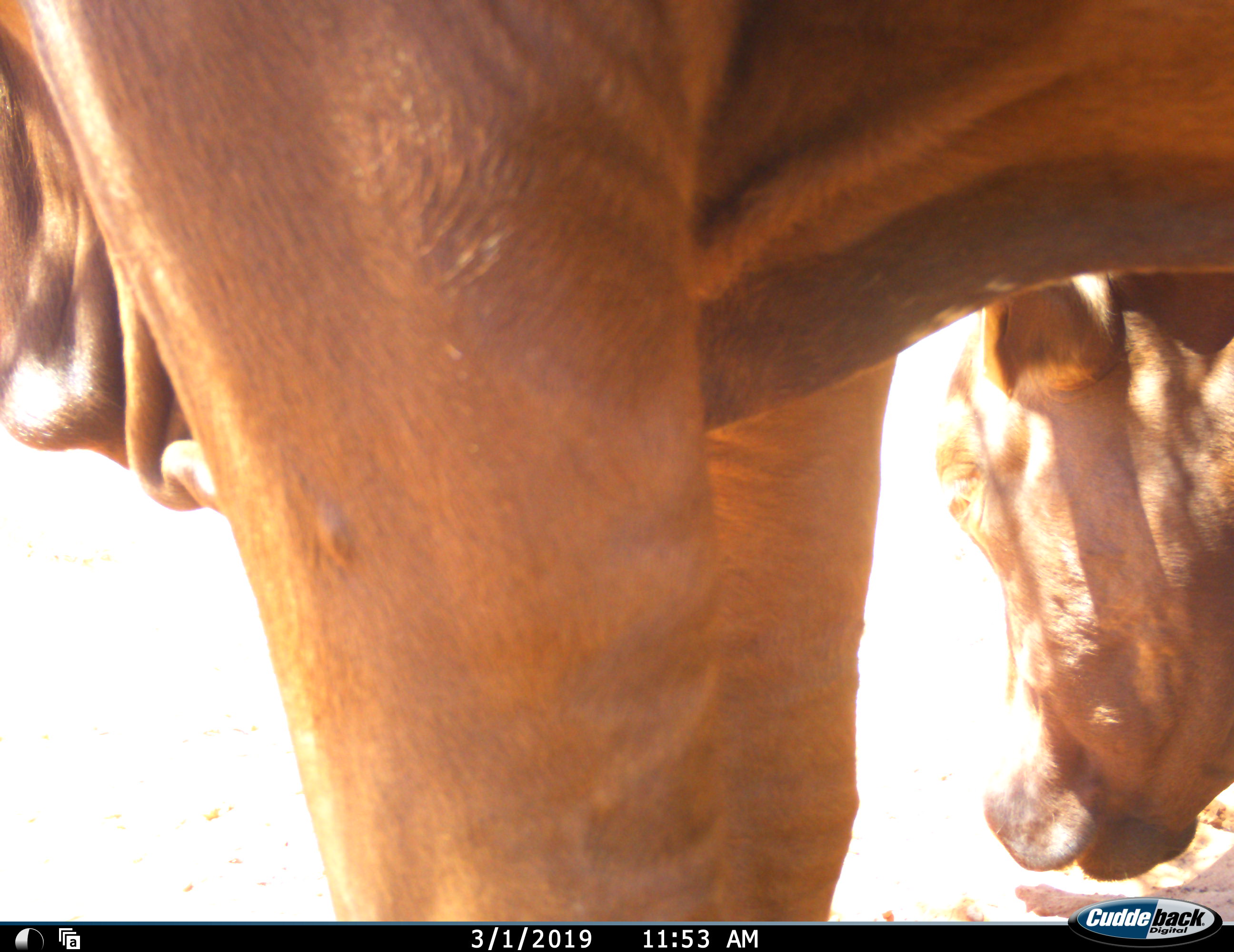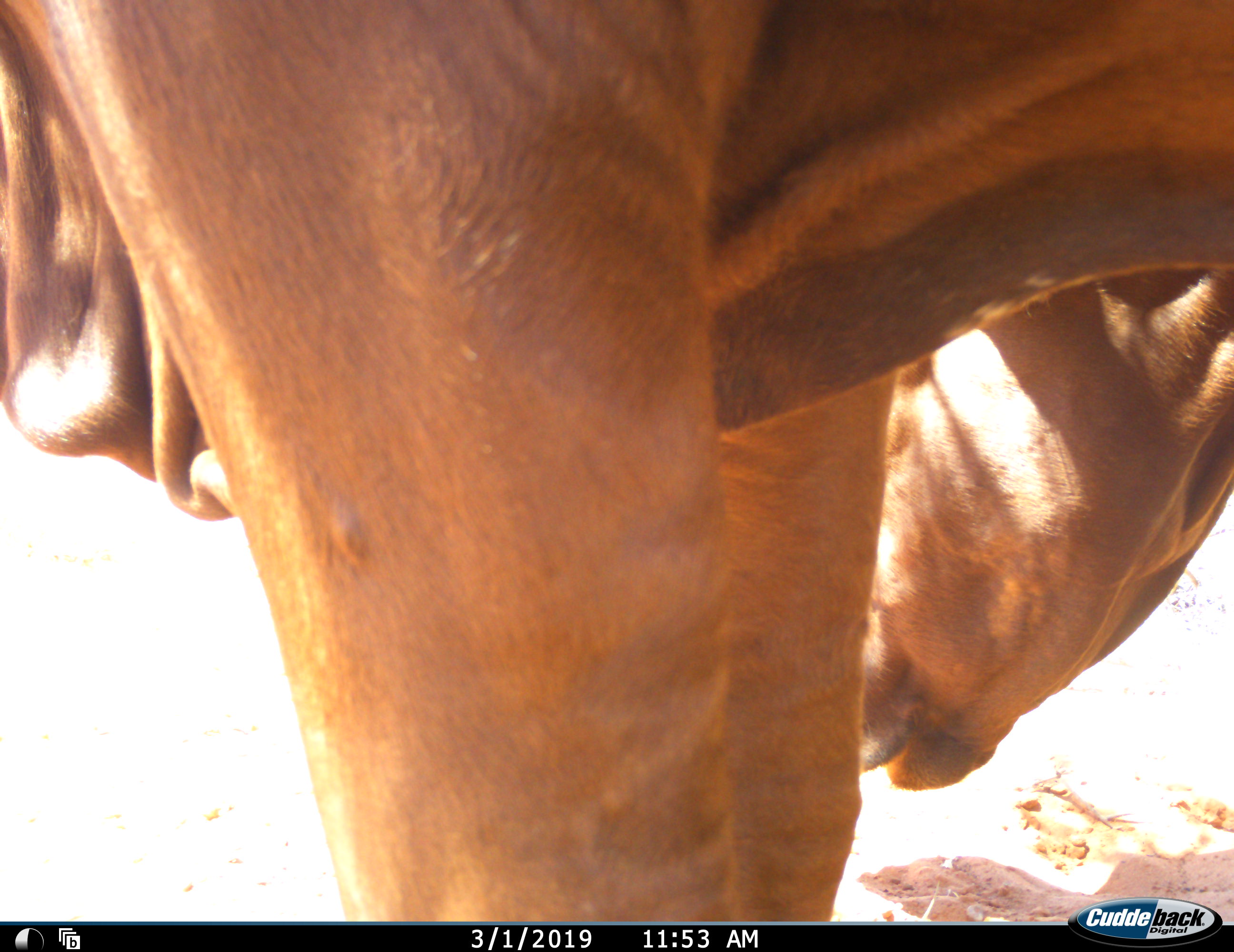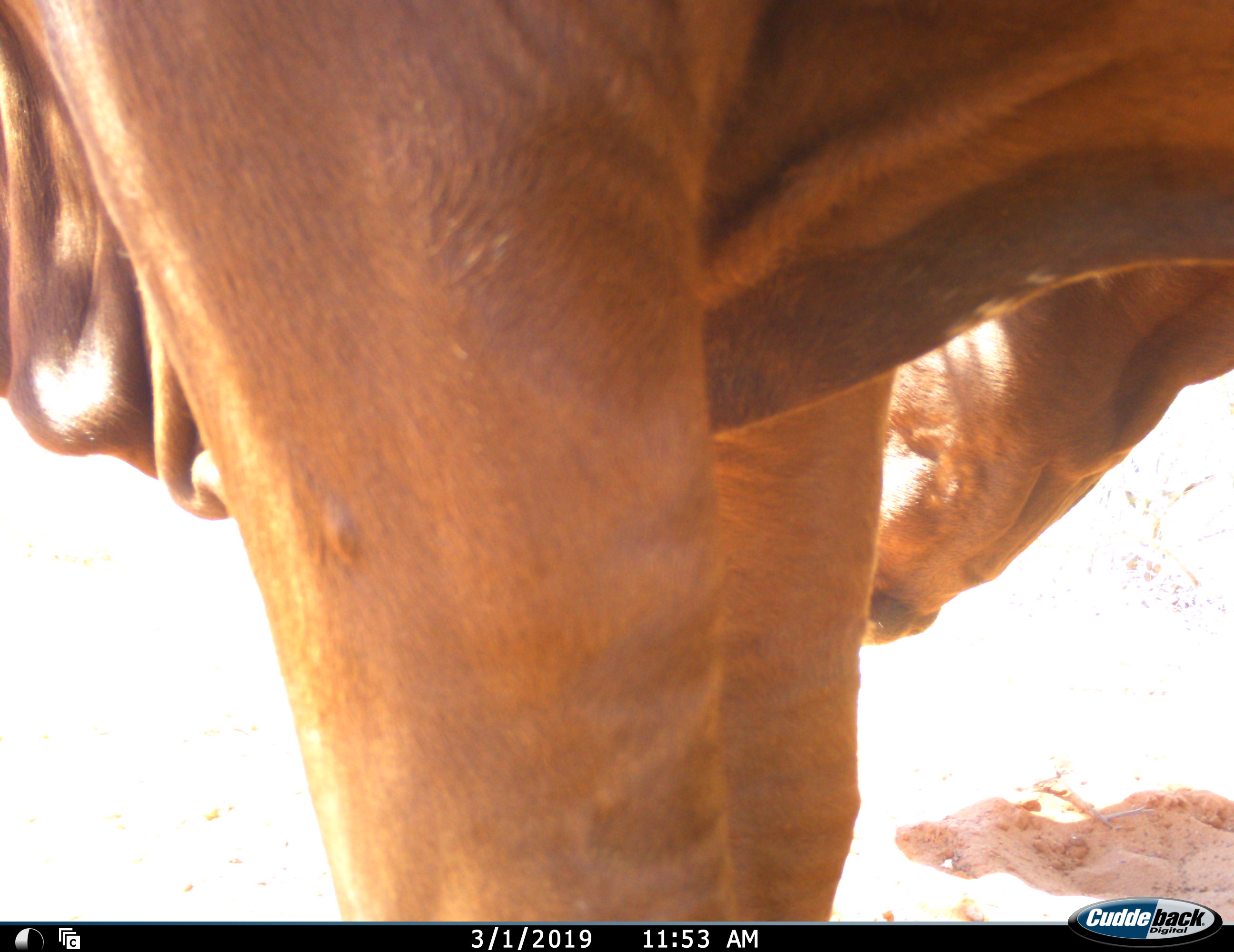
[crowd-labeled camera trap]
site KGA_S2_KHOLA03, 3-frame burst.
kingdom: Animalia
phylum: Chordata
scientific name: Vertebrata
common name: domestic animal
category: domesticanimal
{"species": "domesticanimal (domestic animal) (Vertebrata)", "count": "2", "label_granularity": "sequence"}